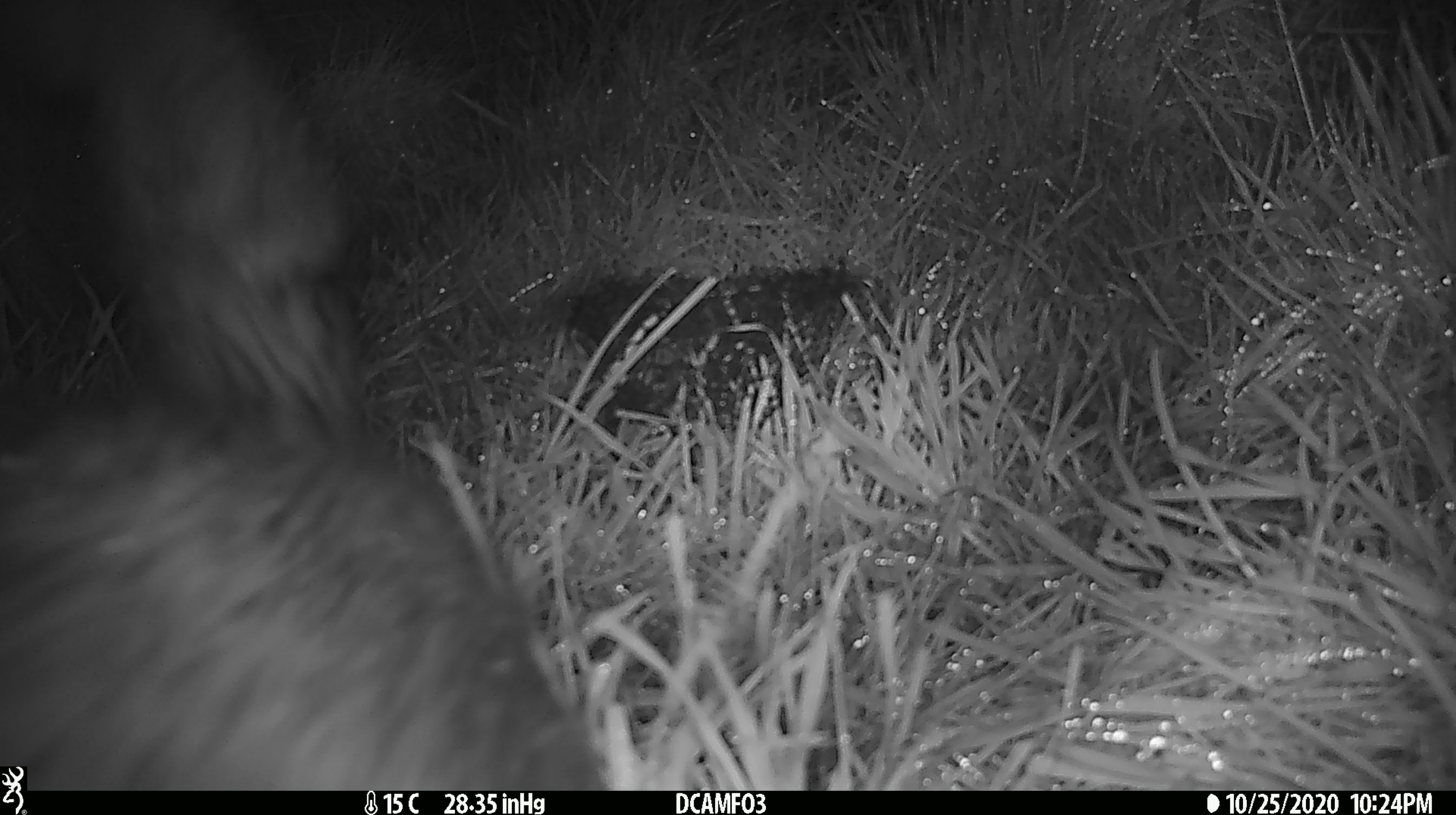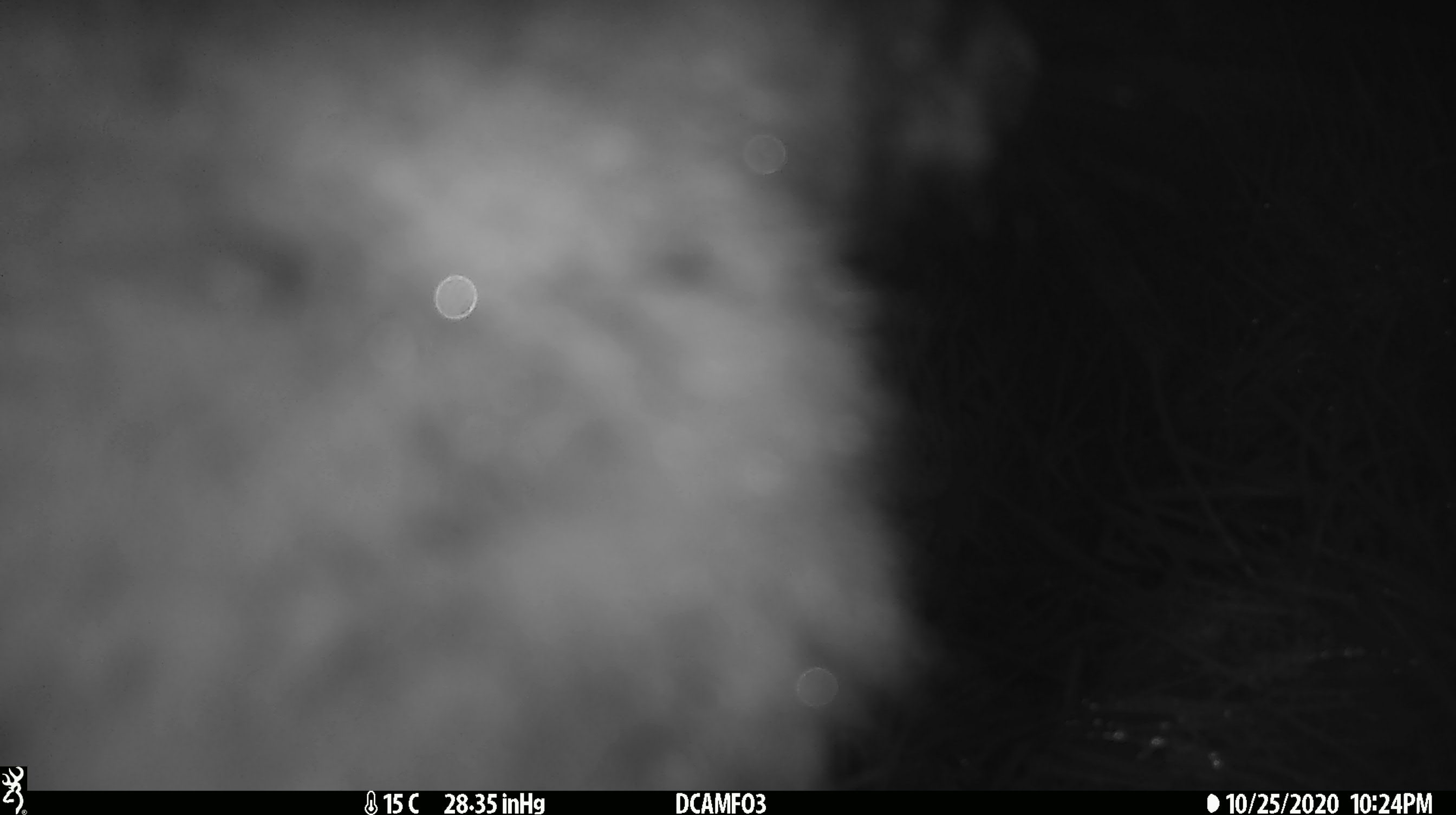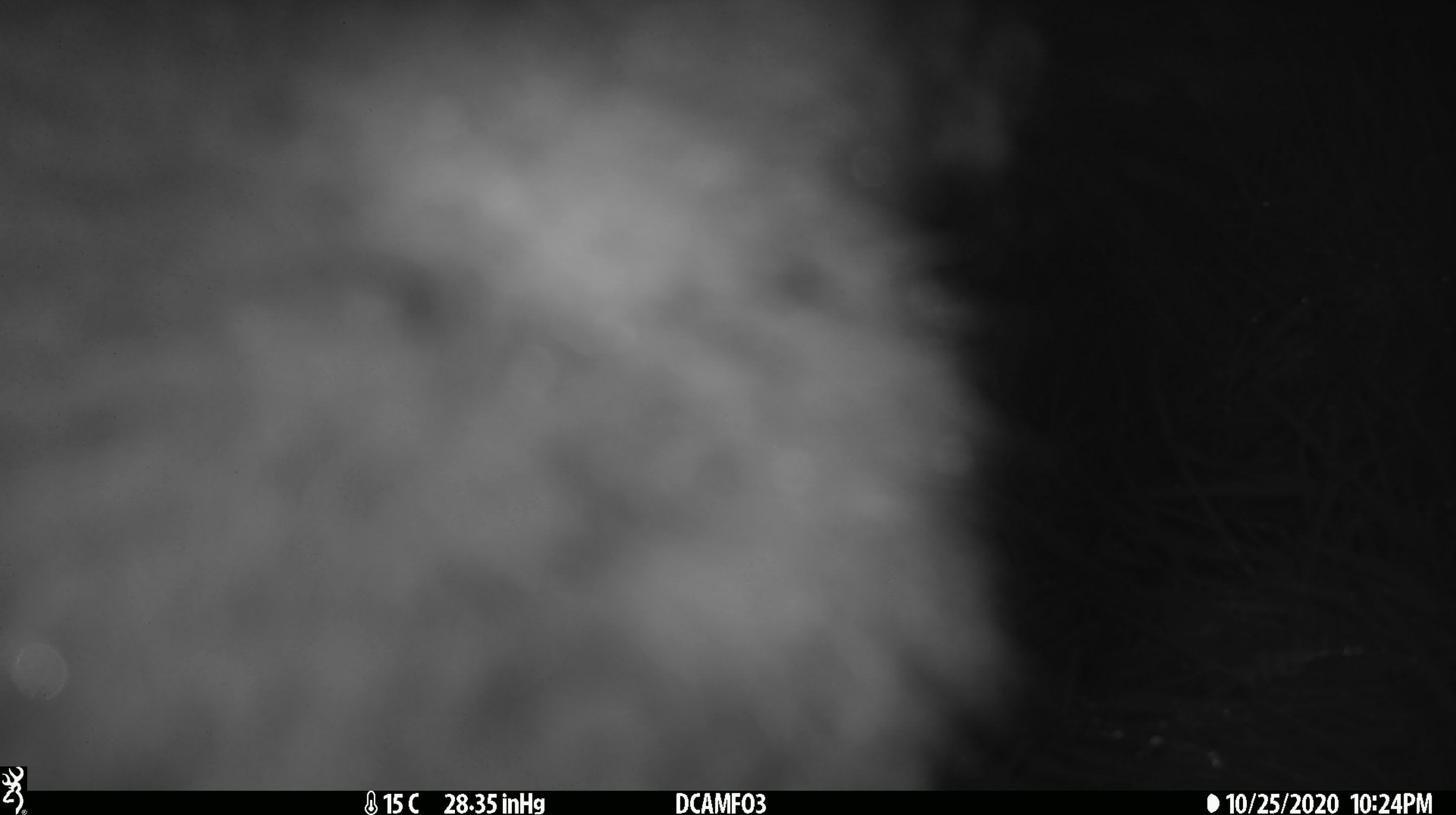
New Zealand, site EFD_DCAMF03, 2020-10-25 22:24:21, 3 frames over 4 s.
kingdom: Animalia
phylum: Chordata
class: Mammalia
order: Diprotodontia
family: Phalangeridae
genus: Trichosurus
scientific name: Trichosurus vulpecula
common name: common brushtail possum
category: possum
Possum (common brushtail possum) (Trichosurus vulpecula).